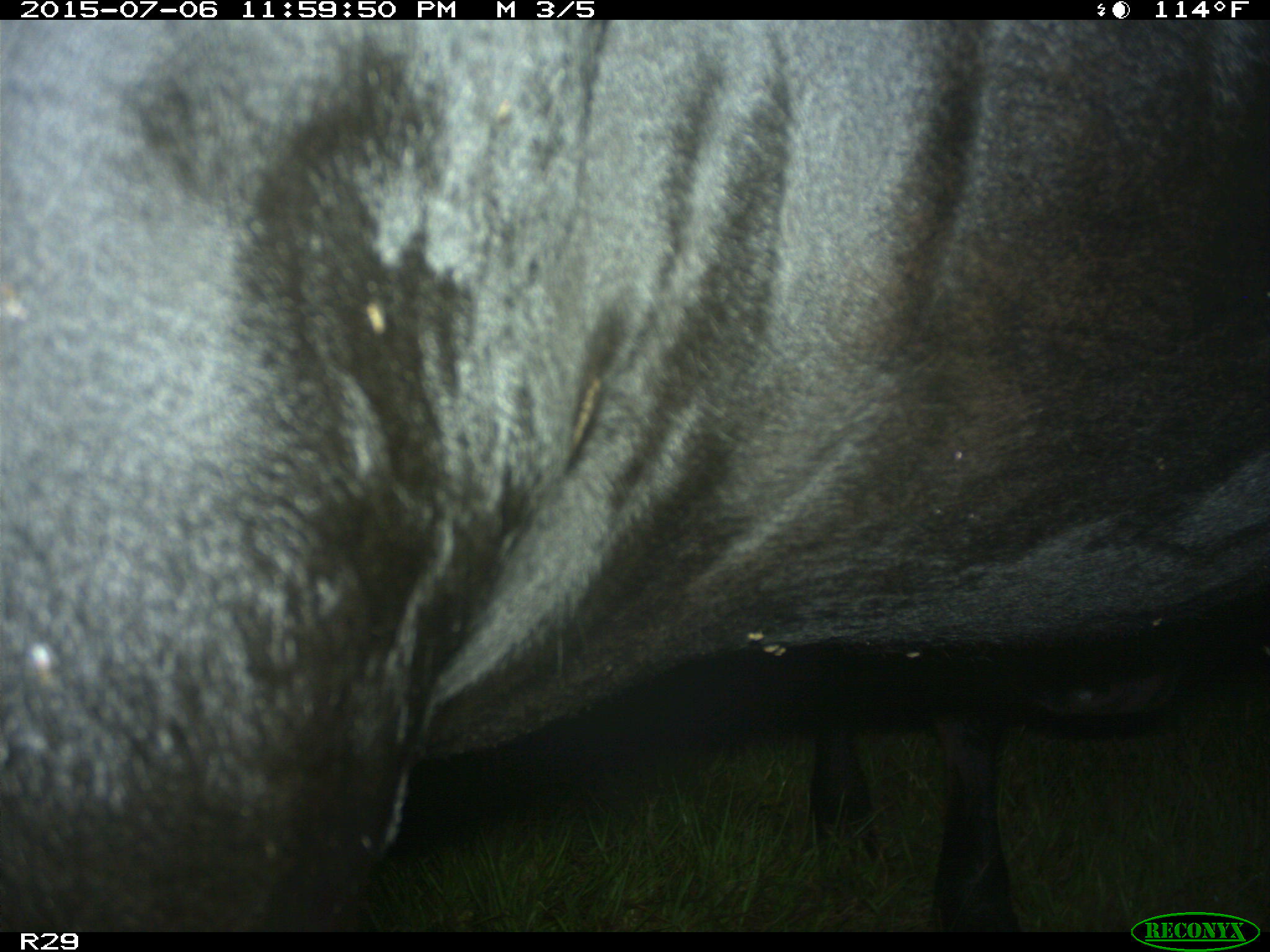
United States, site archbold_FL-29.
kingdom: Animalia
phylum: Chordata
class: Mammalia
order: Artiodactyla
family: Bovidae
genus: Bos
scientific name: Bos taurus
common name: domestic cow